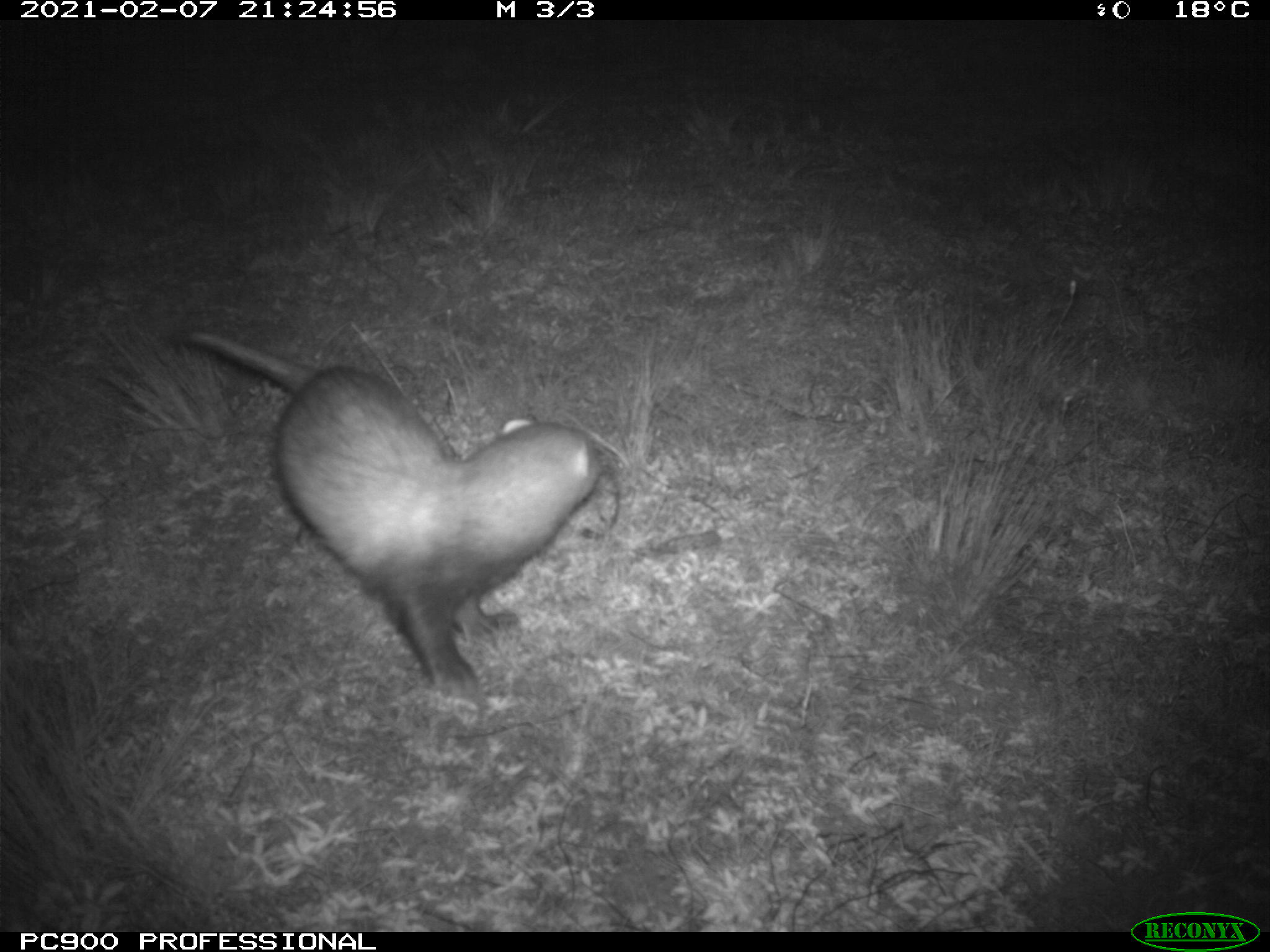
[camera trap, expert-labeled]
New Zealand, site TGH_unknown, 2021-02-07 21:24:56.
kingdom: Animalia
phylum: Chordata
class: Mammalia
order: Carnivora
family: Mustelidae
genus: Mustela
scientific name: Mustela furo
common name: ferret